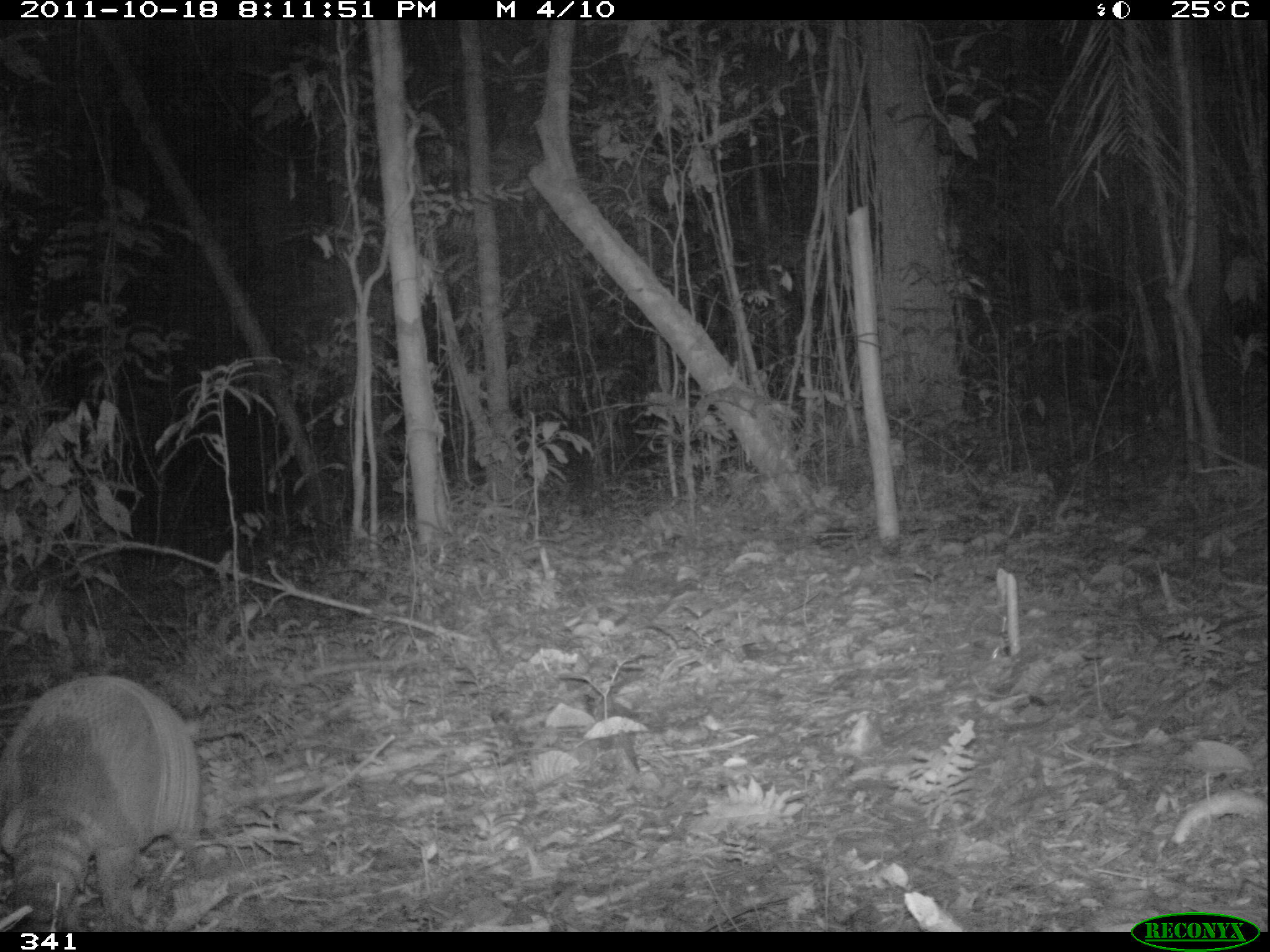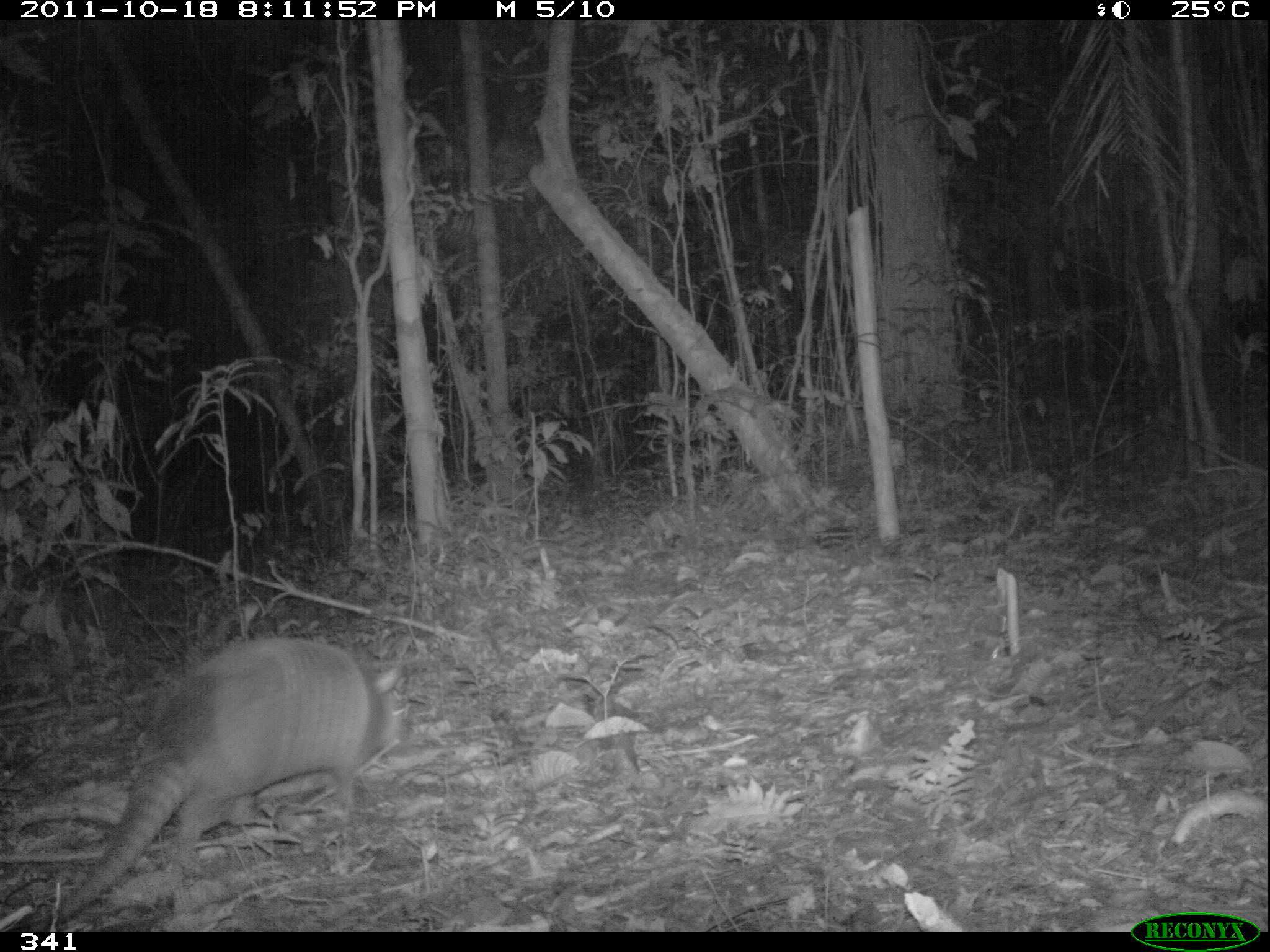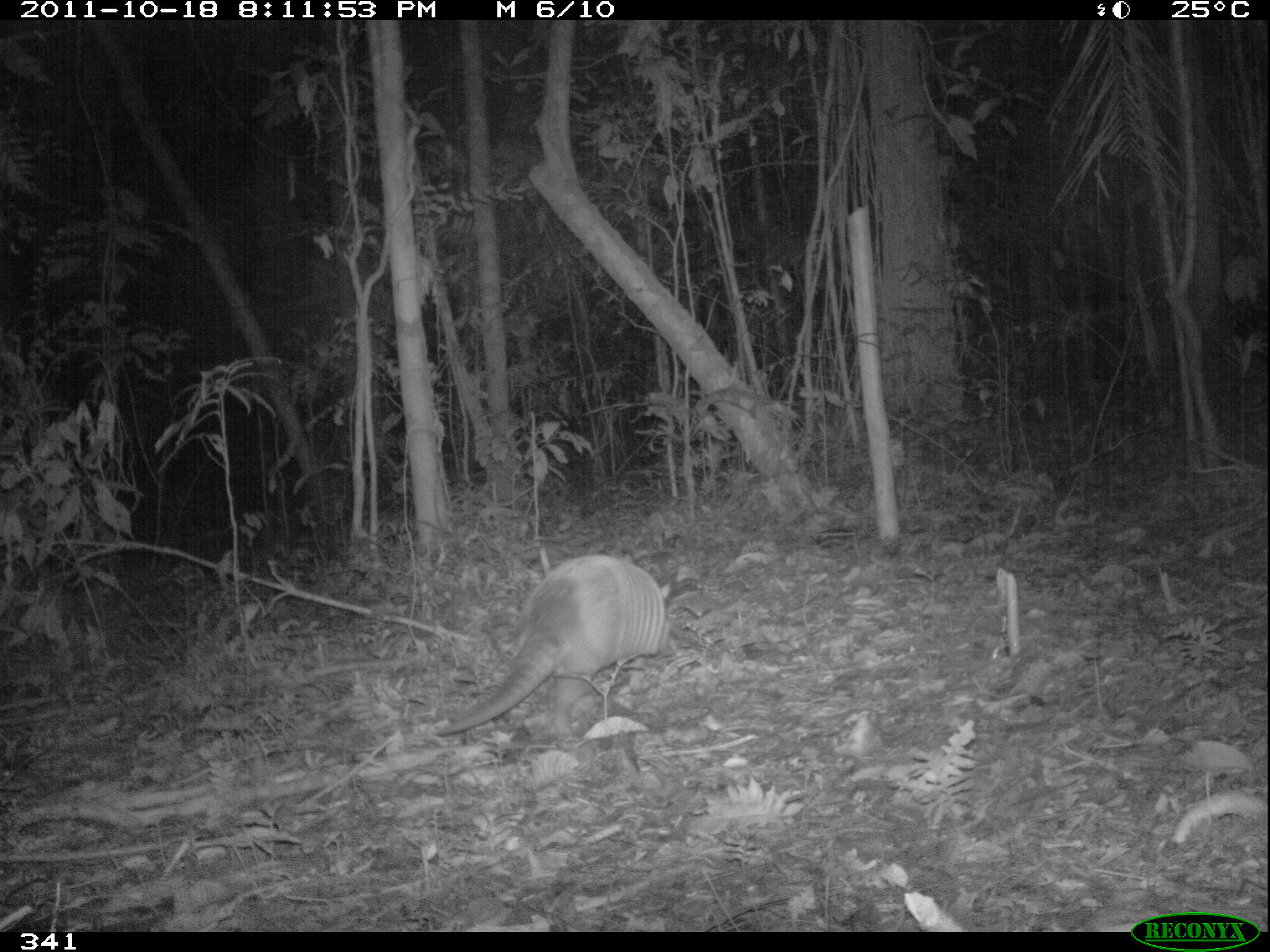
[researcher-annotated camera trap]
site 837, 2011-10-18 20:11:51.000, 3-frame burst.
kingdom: Animalia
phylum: Chordata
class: Mammalia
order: Cingulata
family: Dasypodidae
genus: Dasypus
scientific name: Dasypus novemcinctus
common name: nine-banded armadillo